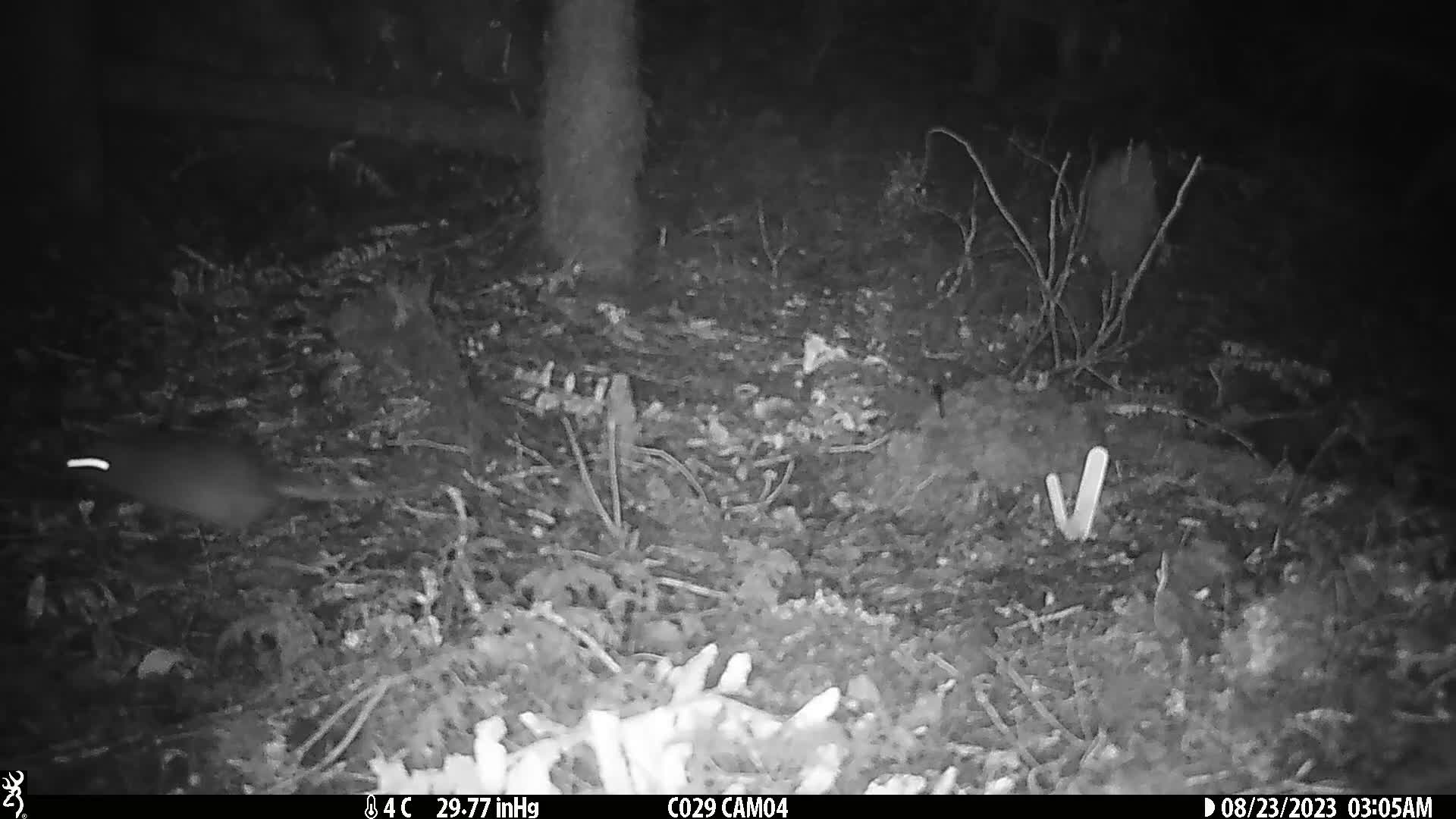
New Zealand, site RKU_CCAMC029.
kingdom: Animalia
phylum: Chordata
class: Mammalia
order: Rodentia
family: Muridae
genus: Rattus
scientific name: Rattus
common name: rat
Rat (Rattus).